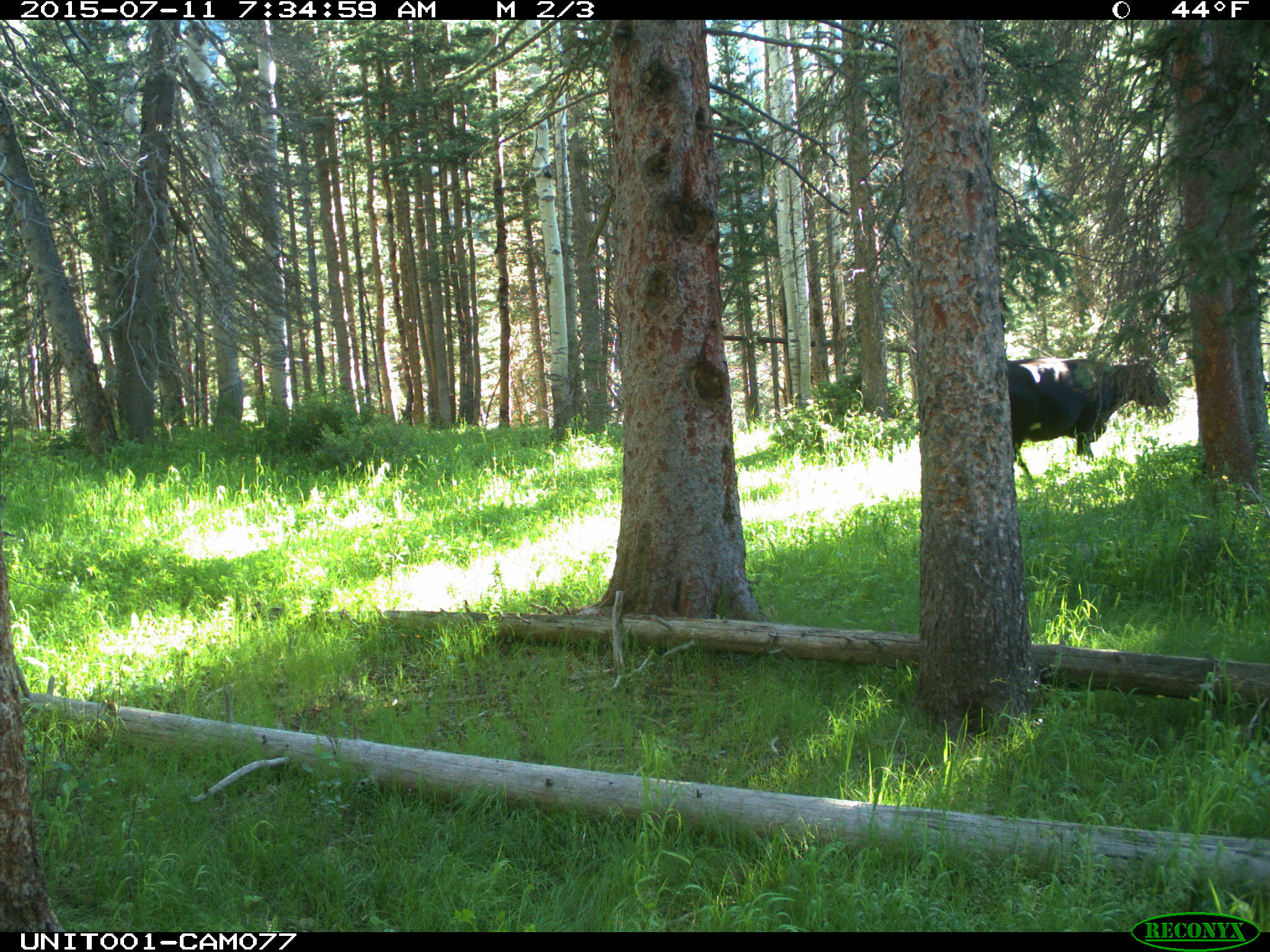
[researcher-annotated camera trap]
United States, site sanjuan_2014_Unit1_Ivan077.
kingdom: Animalia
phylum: Chordata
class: Mammalia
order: Artiodactyla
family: Bovidae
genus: Bos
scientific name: Bos taurus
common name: domestic cow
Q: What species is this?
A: Bos taurus (domestic cow).